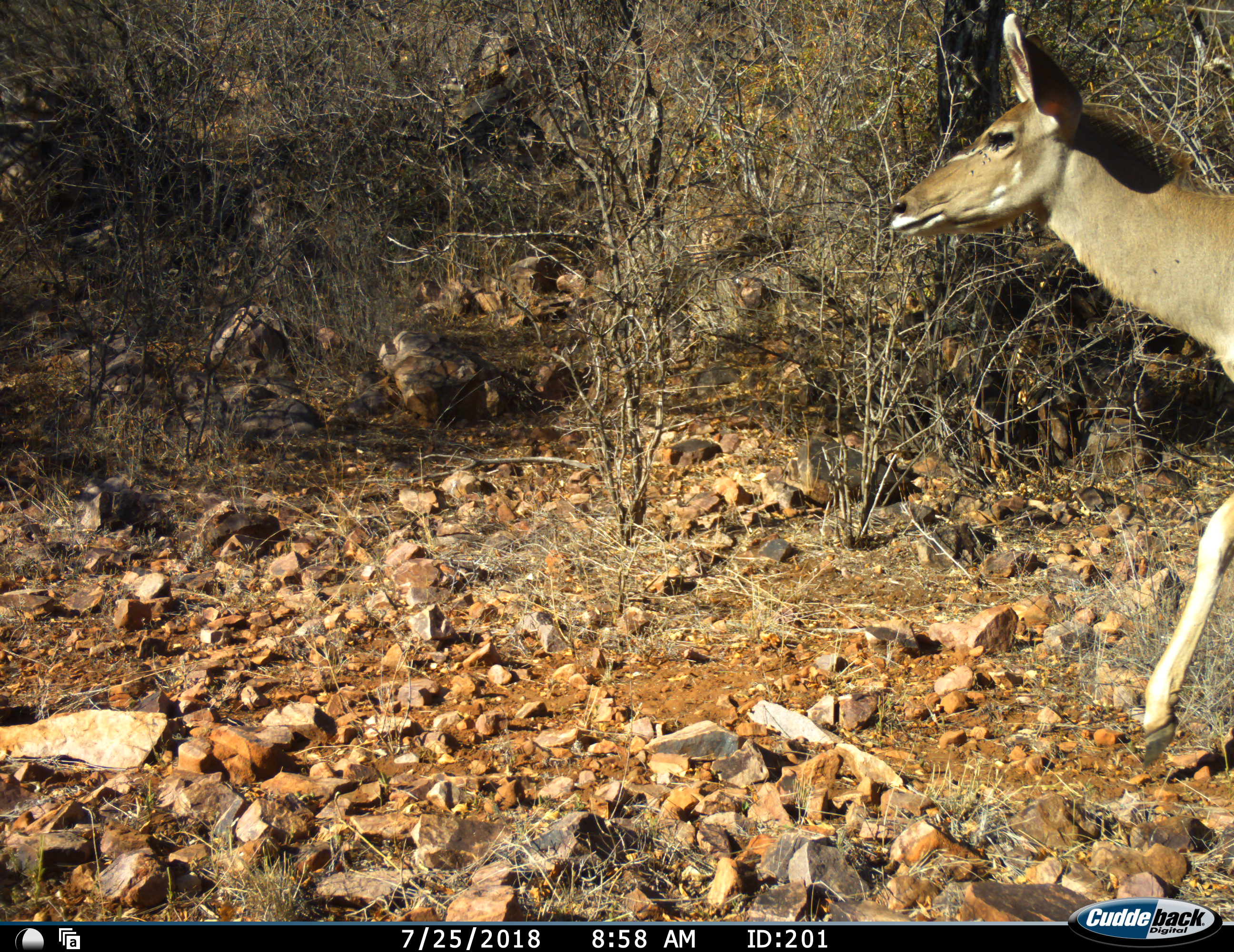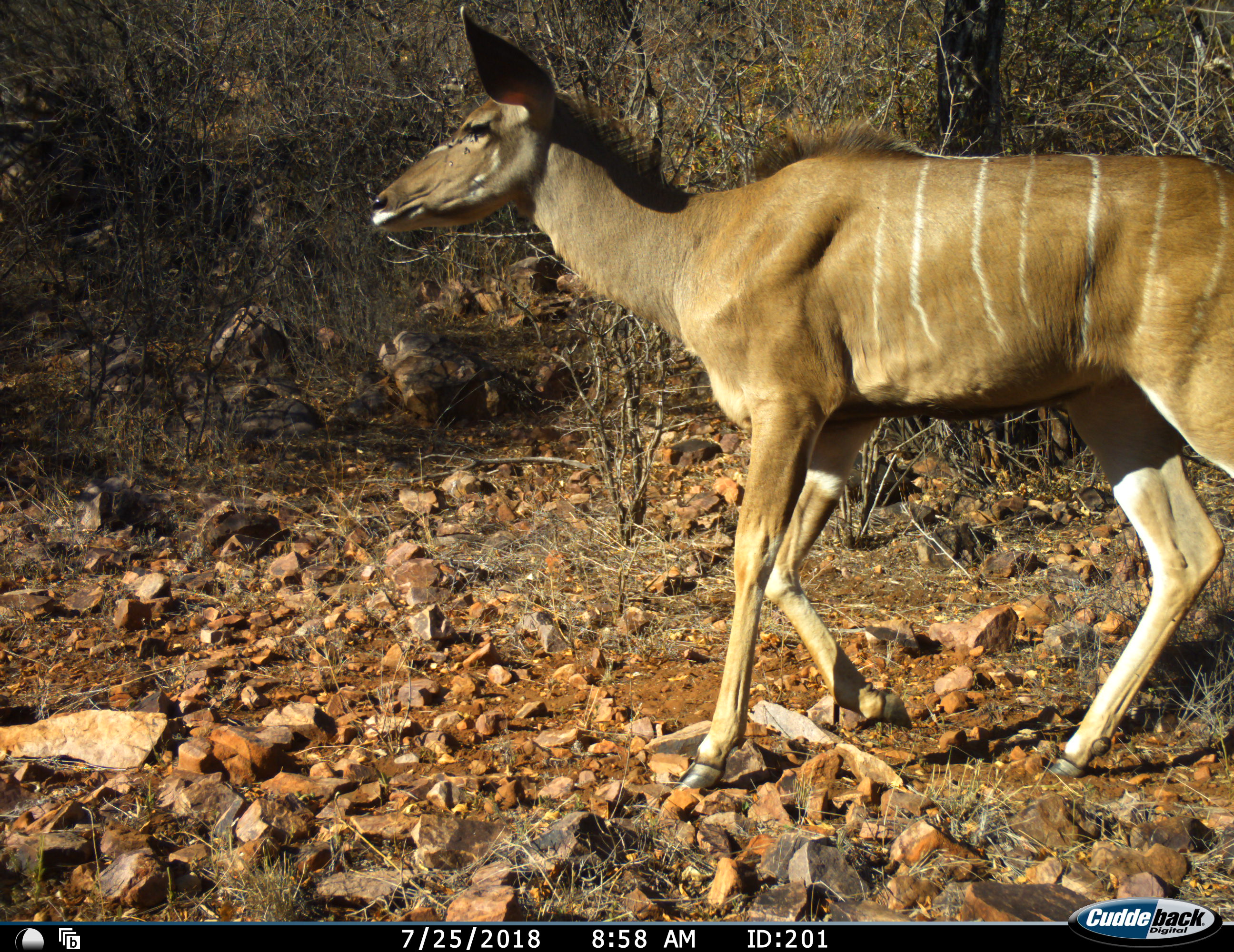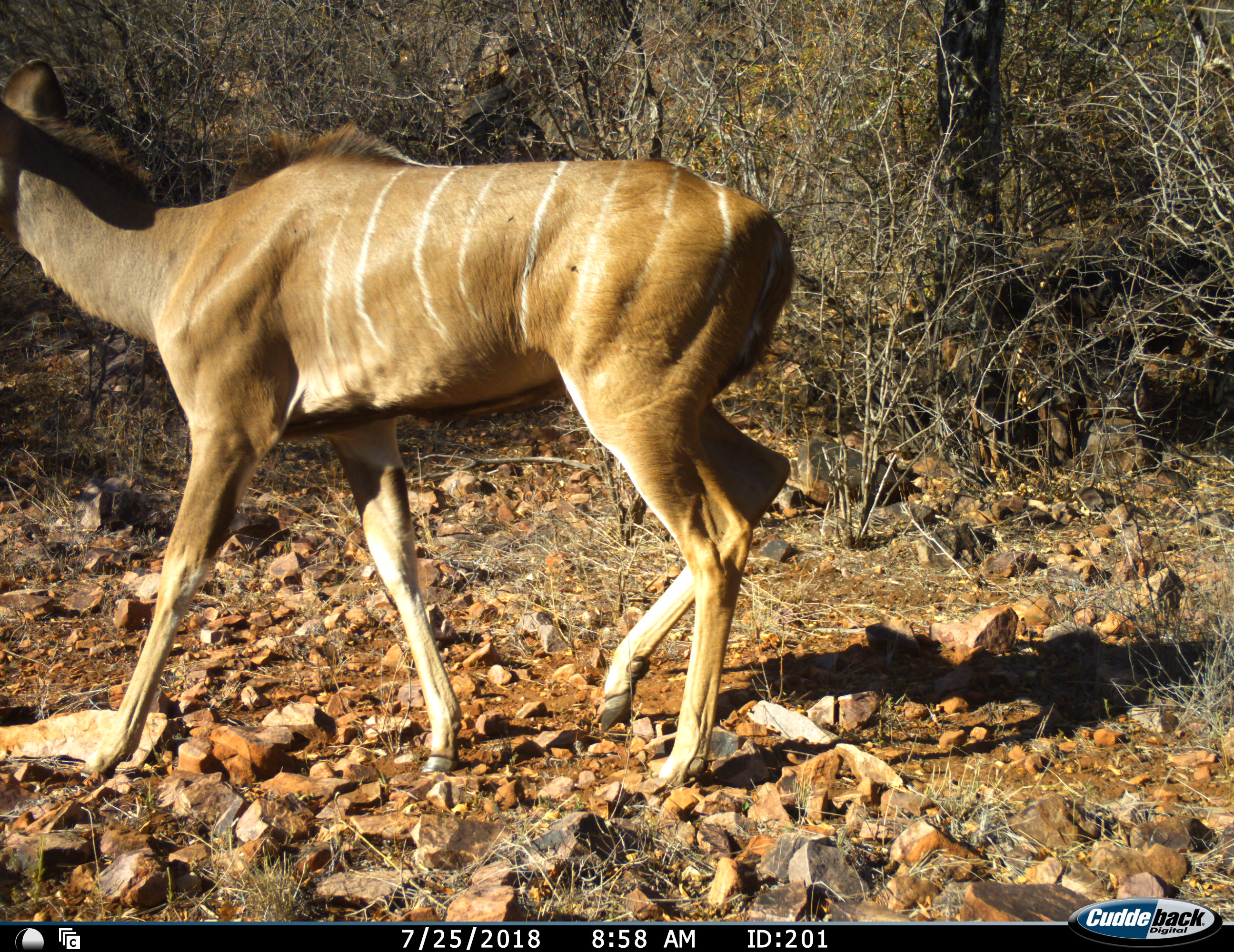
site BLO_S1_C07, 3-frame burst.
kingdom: Animalia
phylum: Chordata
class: Mammalia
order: Artiodactyla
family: Bovidae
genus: Tragelaphus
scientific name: Tragelaphus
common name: kudu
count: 1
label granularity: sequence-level